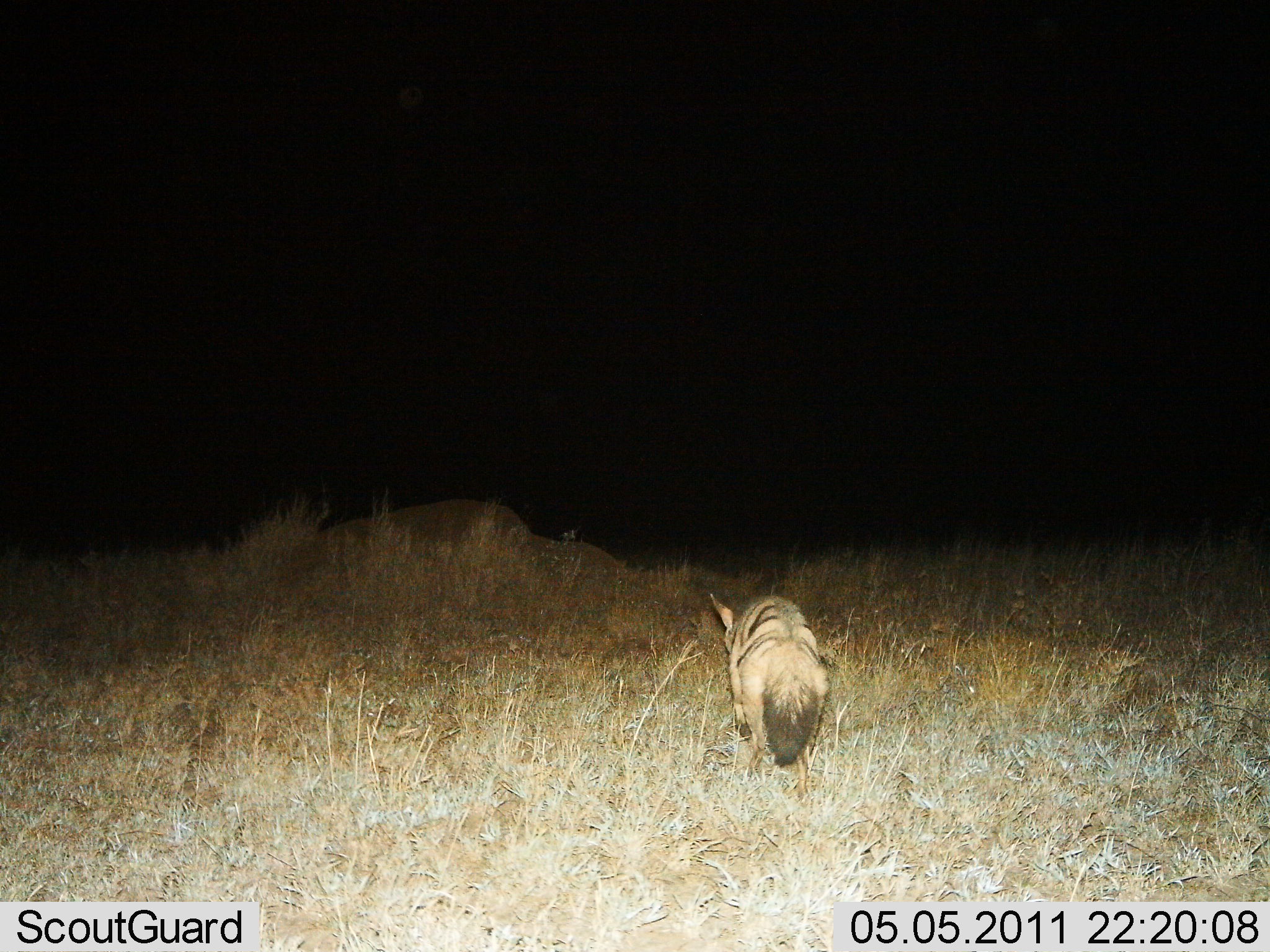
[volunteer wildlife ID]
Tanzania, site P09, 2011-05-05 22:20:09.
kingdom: Animalia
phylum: Chordata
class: Mammalia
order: Carnivora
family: Hyaenidae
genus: Proteles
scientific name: Proteles cristatus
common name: aardwolf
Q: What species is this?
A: Aardwolf (Proteles cristatus).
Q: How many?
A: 1.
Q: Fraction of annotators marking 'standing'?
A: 25%.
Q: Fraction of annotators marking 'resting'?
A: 0%.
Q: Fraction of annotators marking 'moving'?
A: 83%.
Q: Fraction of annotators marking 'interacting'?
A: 0%.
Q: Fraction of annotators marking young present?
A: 0%.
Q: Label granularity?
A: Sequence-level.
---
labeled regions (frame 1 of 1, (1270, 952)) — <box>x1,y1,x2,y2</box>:
animal: <box>705,584,833,766</box>